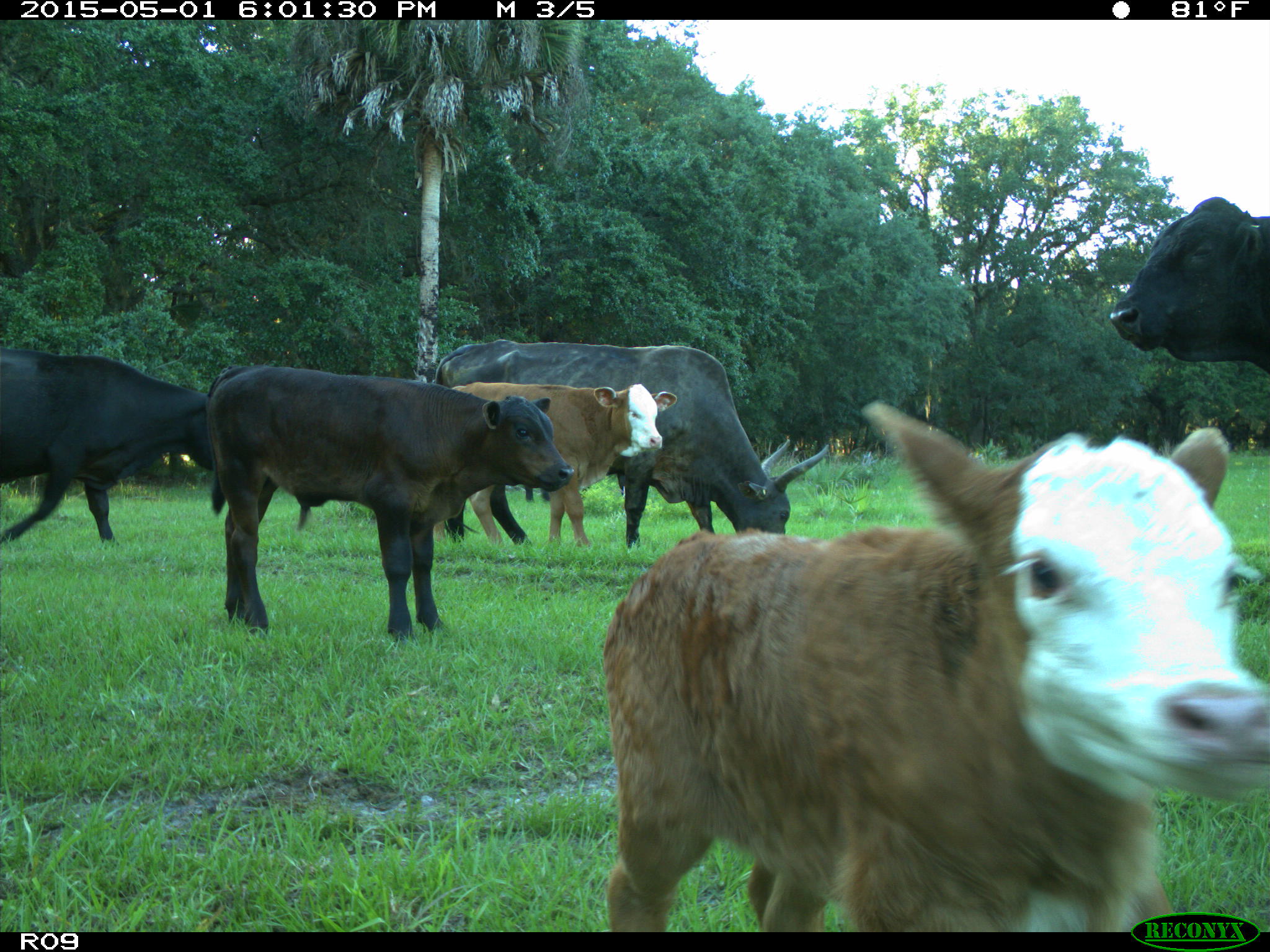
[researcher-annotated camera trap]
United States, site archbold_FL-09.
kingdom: Animalia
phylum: Chordata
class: Mammalia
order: Artiodactyla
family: Bovidae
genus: Bos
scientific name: Bos taurus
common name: domestic cow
Bos taurus (domestic cow).